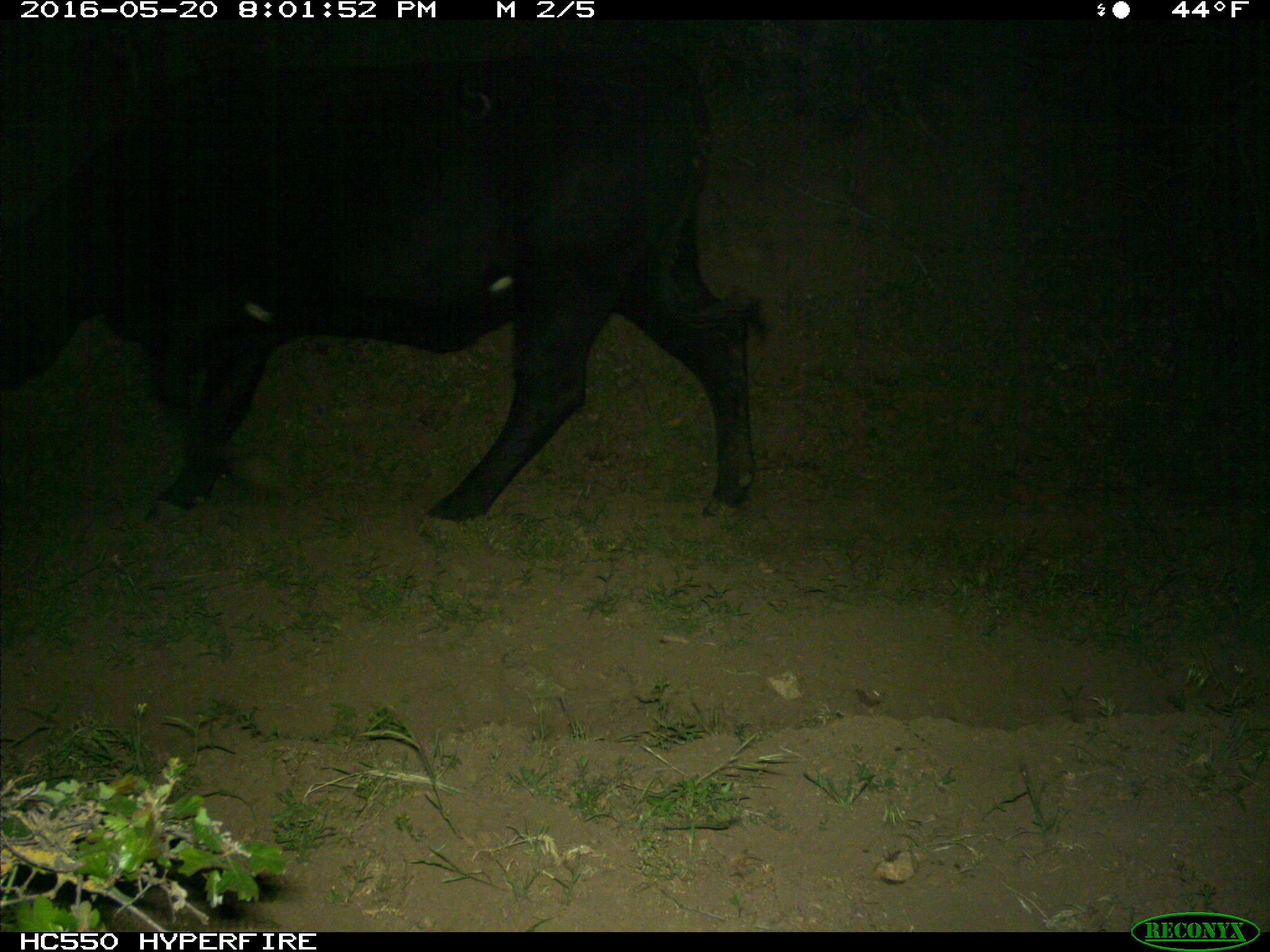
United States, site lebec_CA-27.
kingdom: Animalia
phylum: Chordata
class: Mammalia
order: Artiodactyla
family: Bovidae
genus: Bos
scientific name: Bos taurus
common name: domestic cow